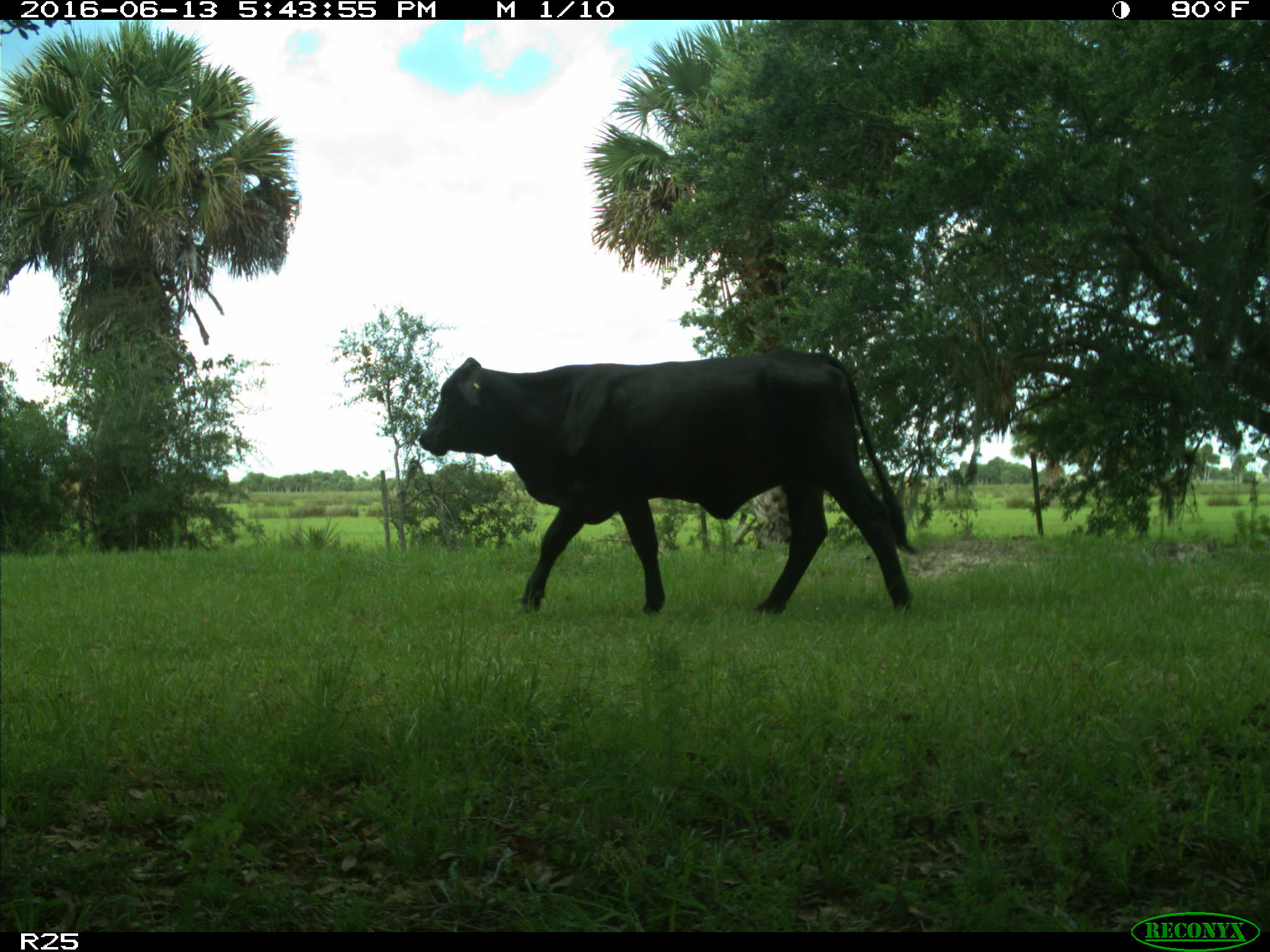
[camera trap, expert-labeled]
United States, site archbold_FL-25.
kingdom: Animalia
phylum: Chordata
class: Mammalia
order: Artiodactyla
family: Bovidae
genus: Bos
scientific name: Bos taurus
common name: domestic cow